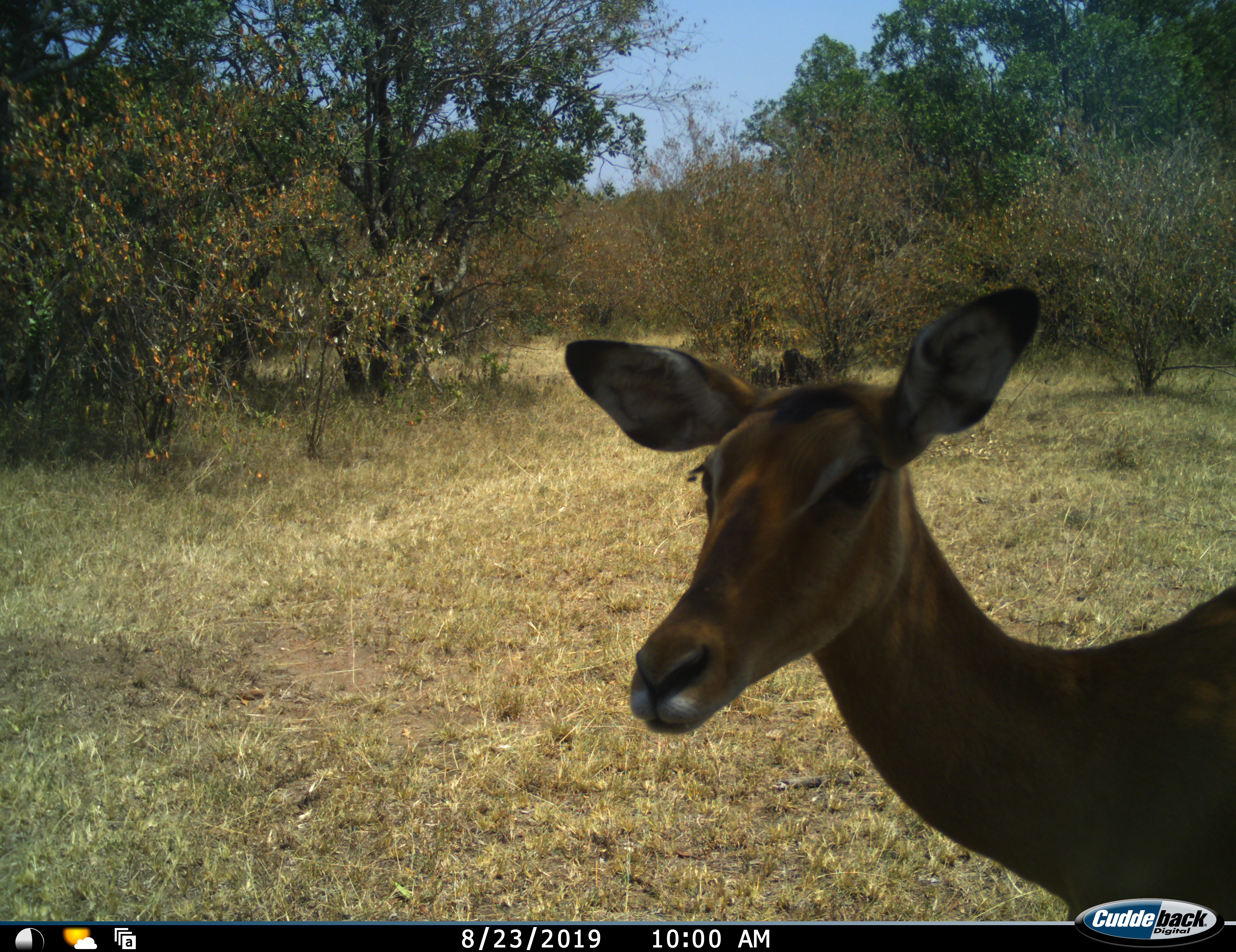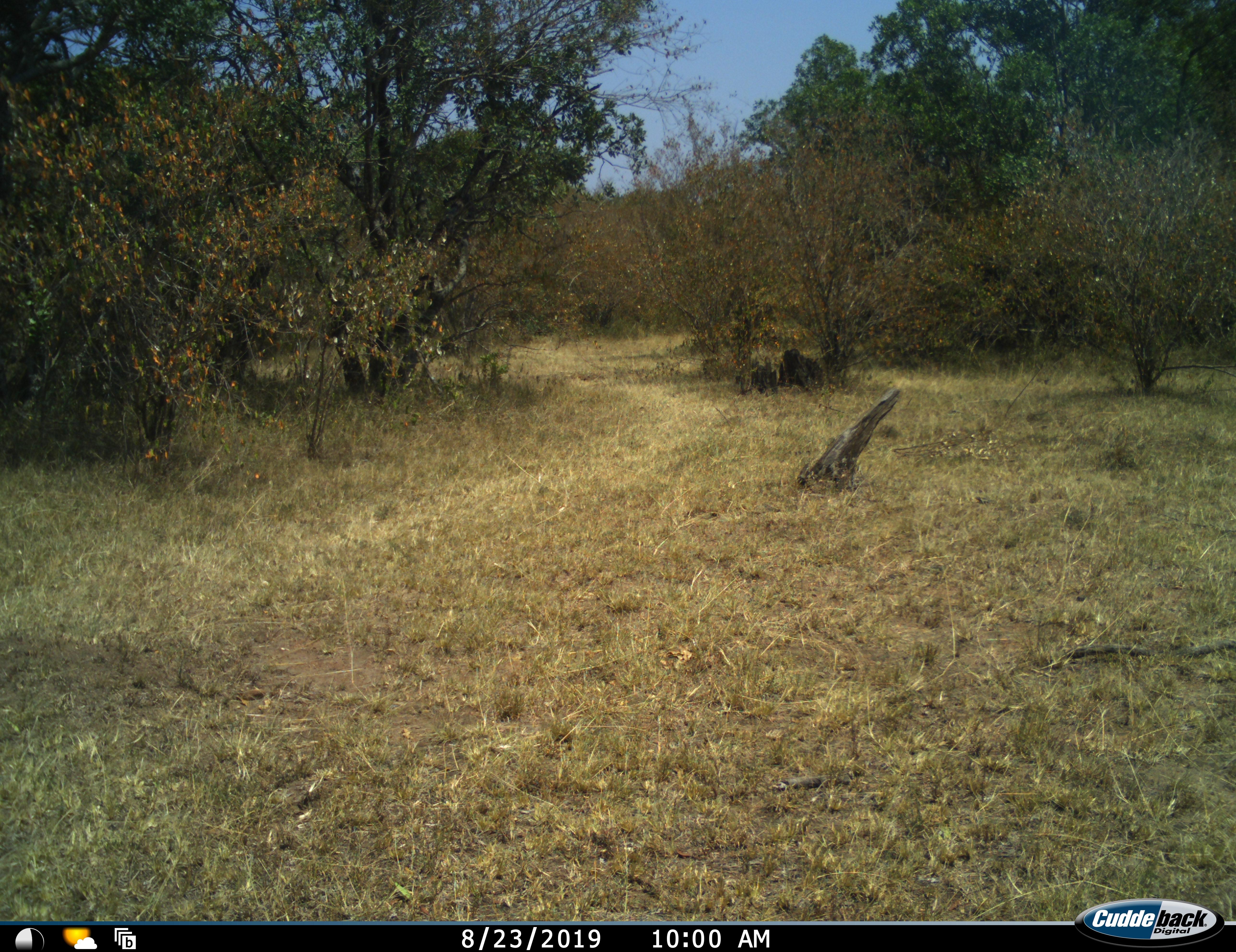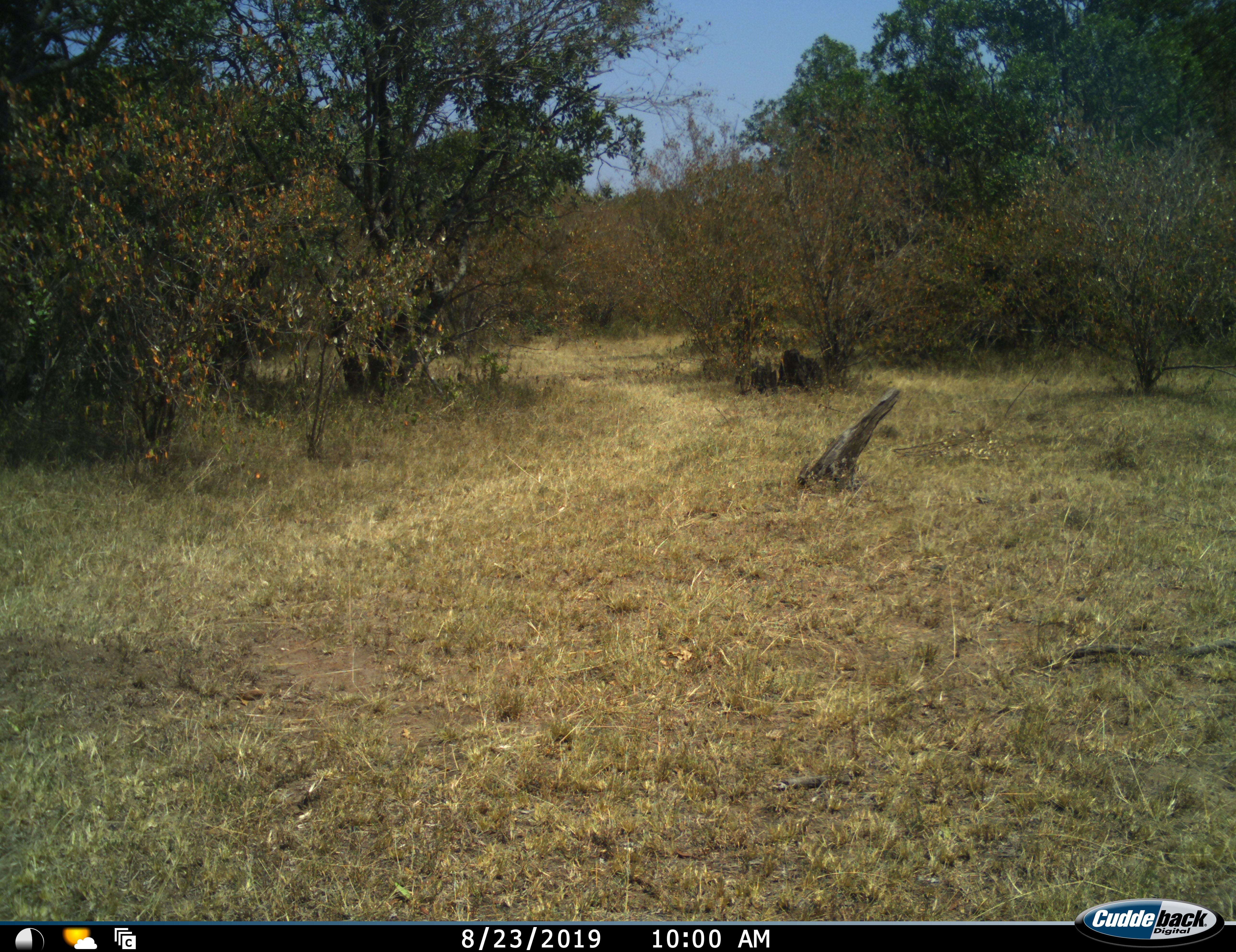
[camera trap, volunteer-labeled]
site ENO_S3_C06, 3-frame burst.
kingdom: Animalia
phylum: Chordata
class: Mammalia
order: Artiodactyla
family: Bovidae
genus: Aepyceros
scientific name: Aepyceros melampus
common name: impala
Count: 1.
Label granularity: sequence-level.